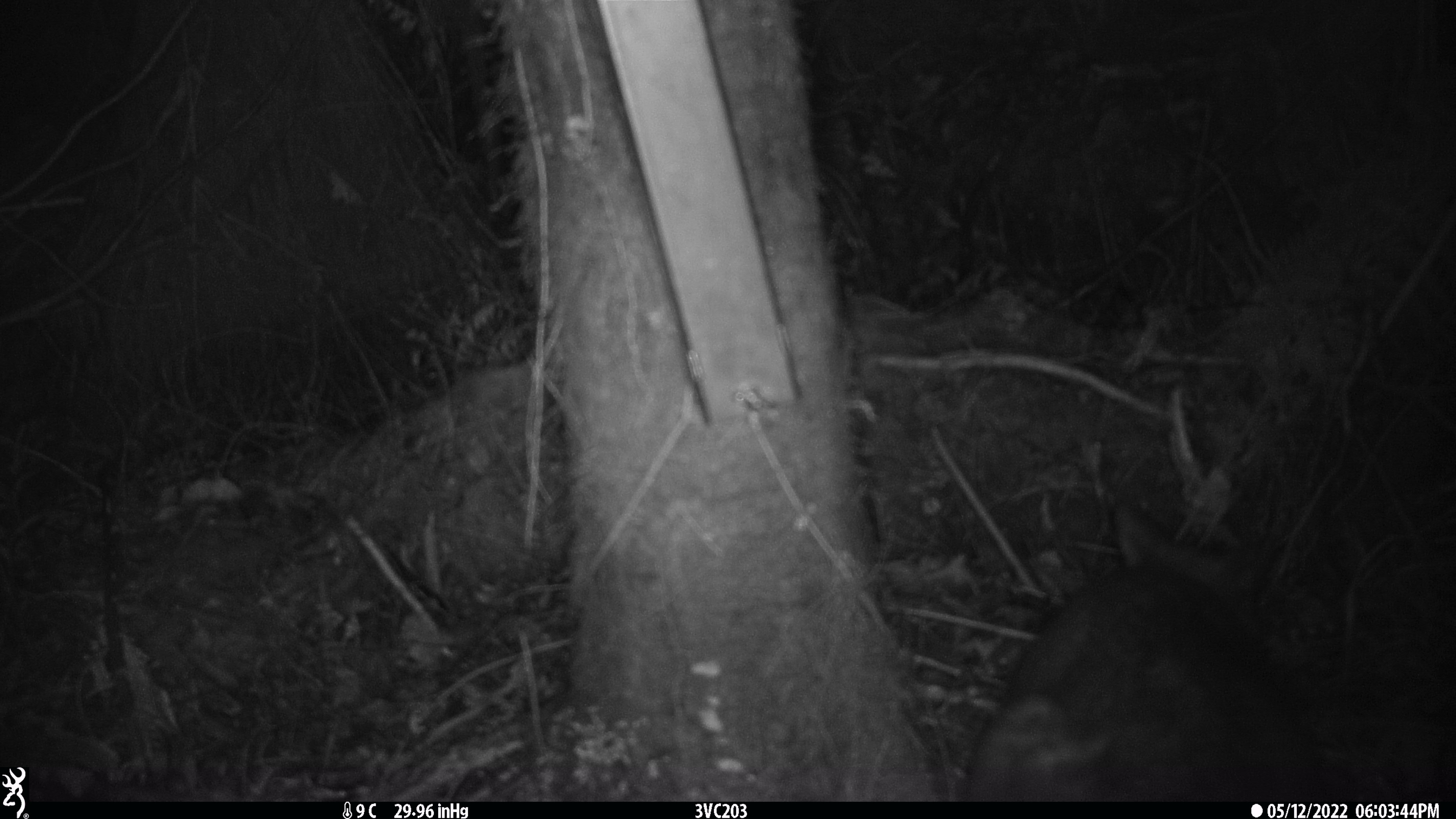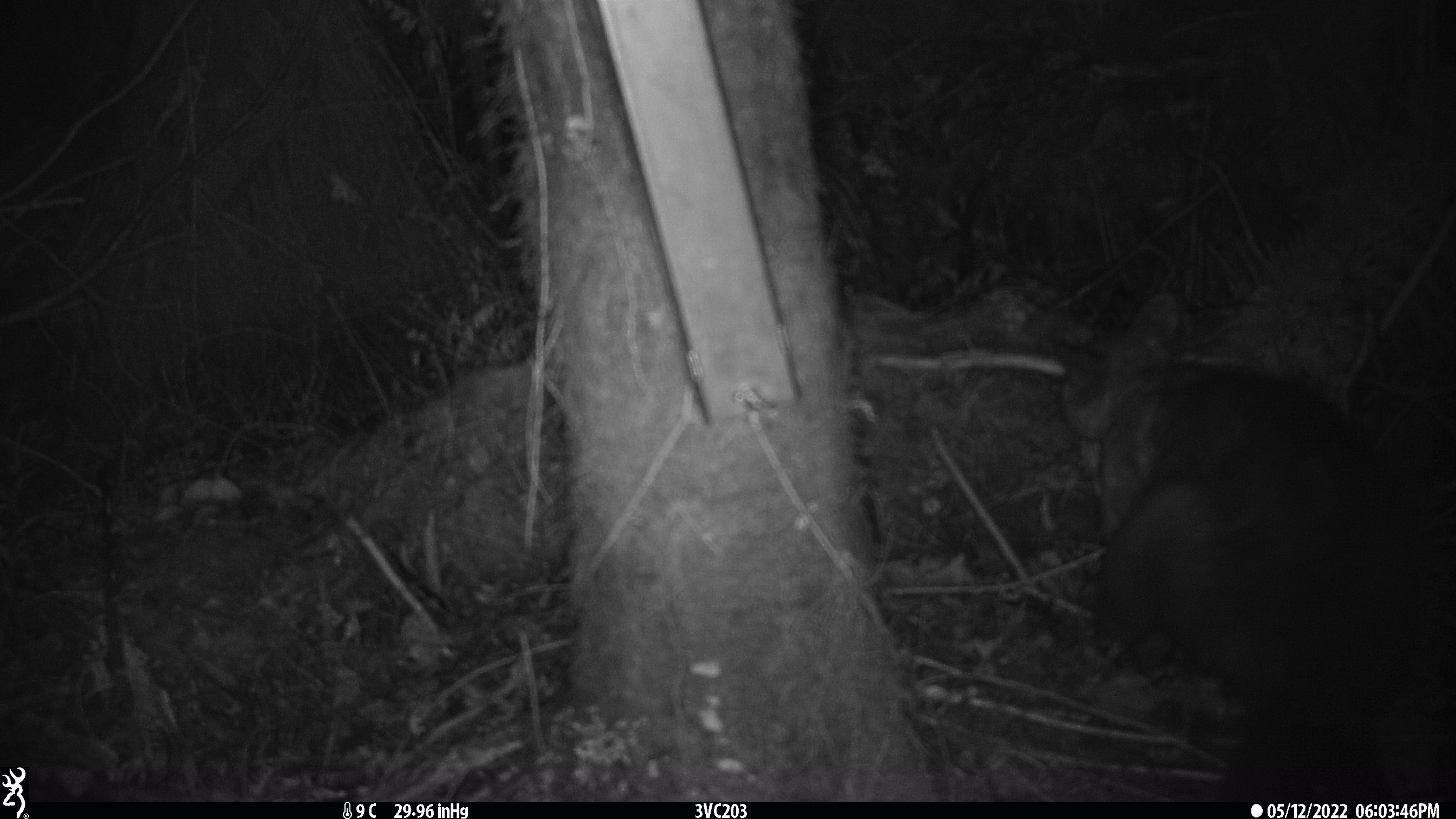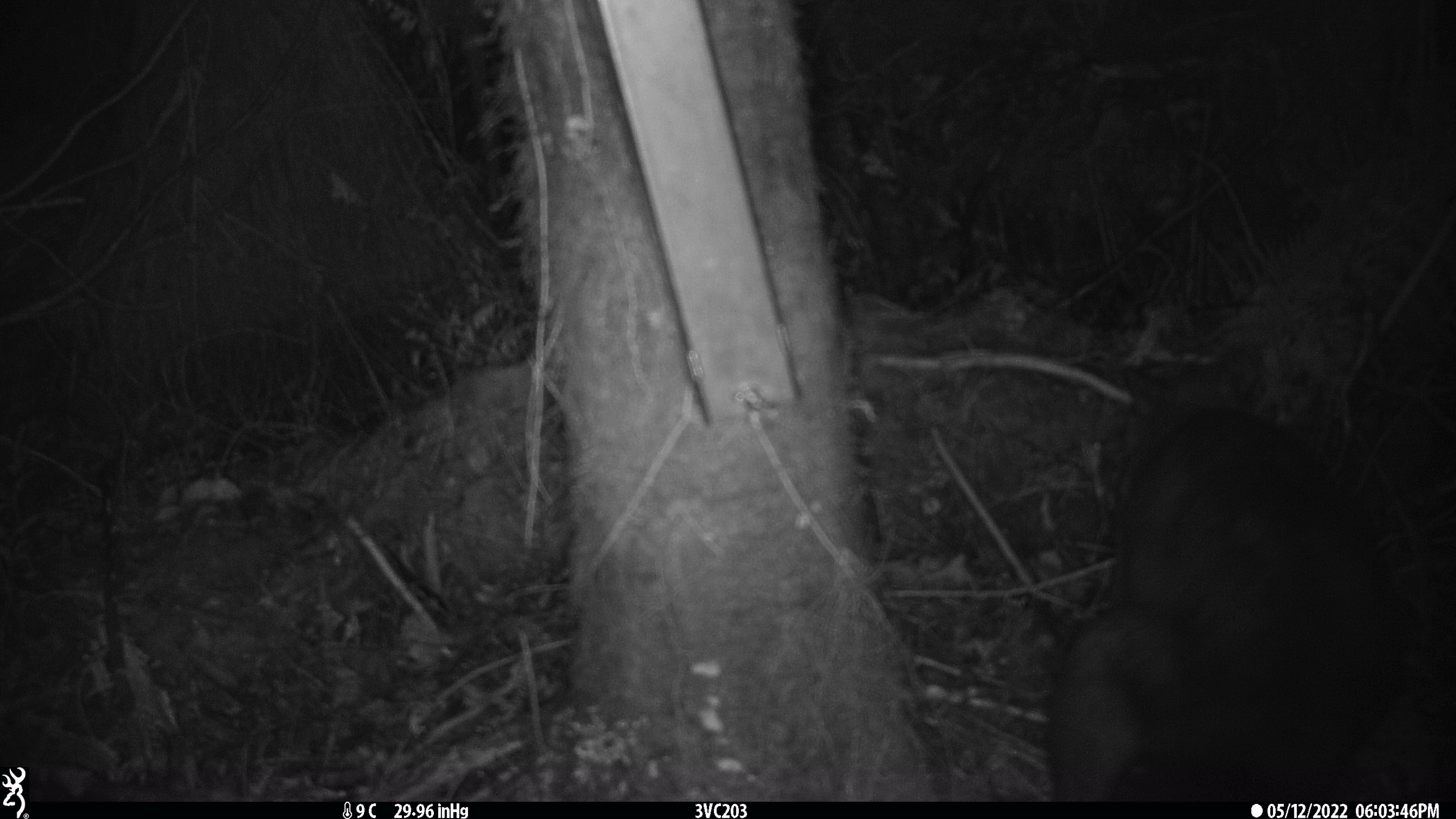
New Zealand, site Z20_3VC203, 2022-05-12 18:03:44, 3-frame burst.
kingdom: Animalia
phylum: Chordata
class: Mammalia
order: Diprotodontia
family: Phalangeridae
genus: Trichosurus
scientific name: Trichosurus vulpecula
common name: common brushtail possum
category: possum